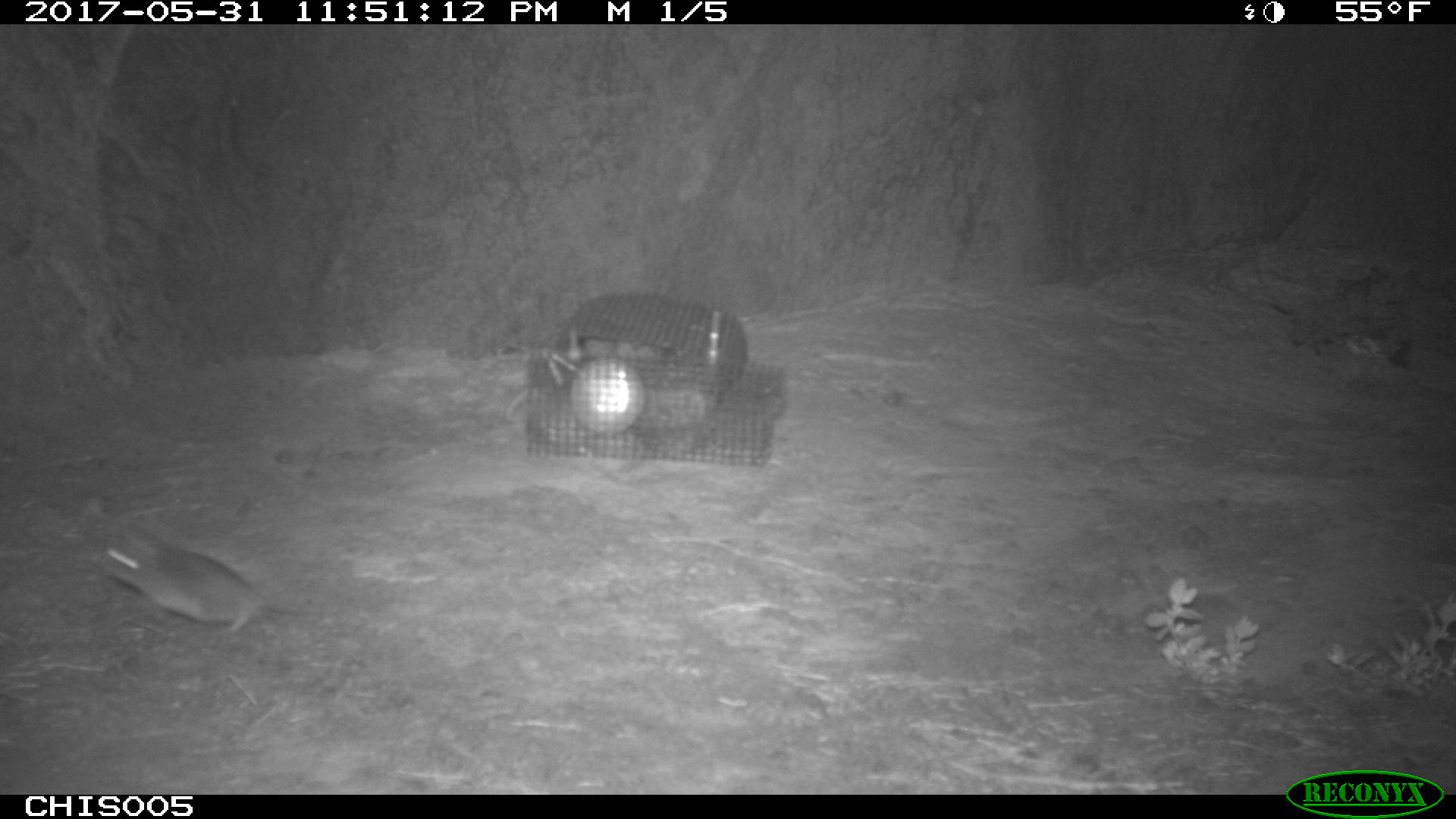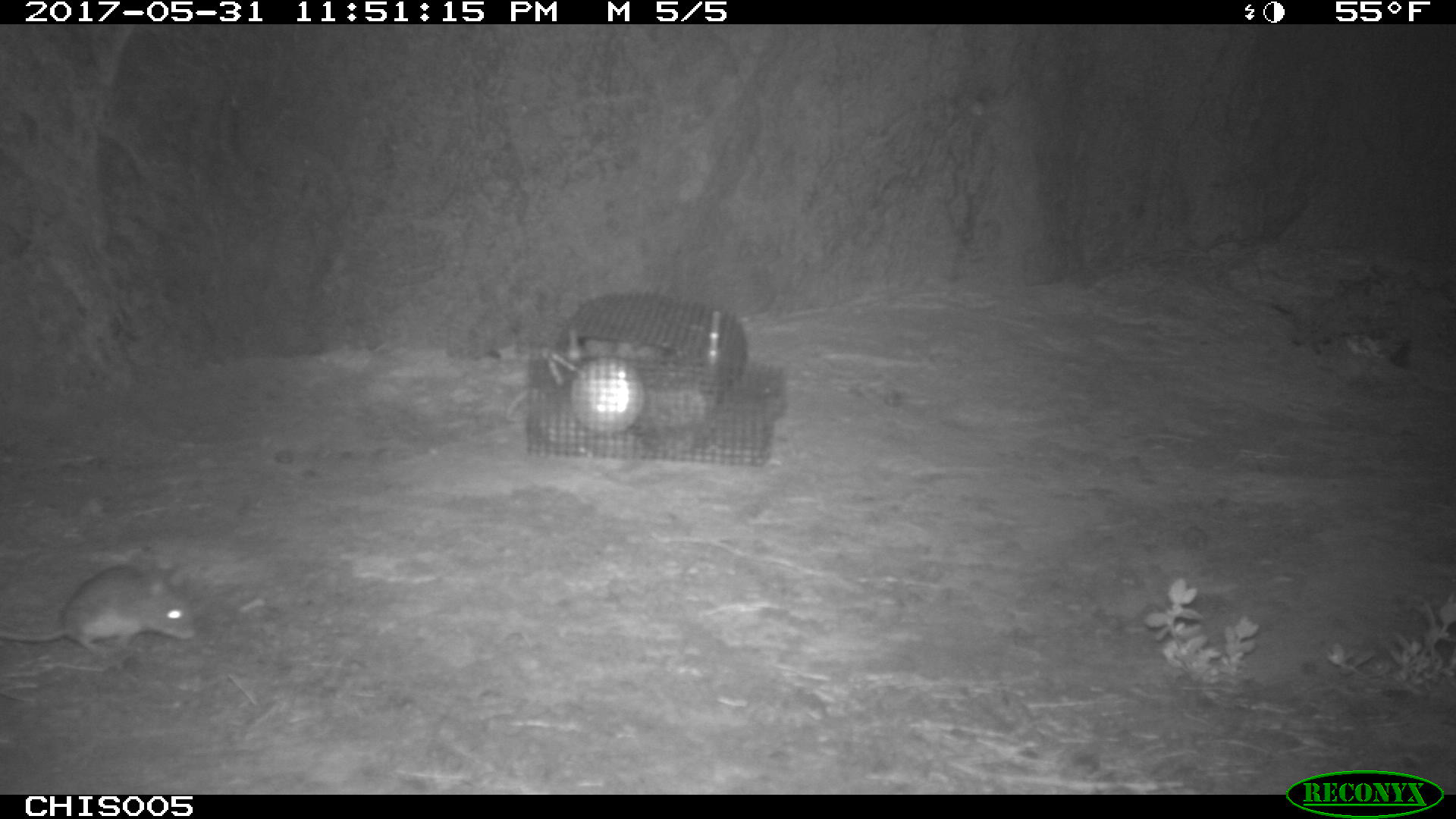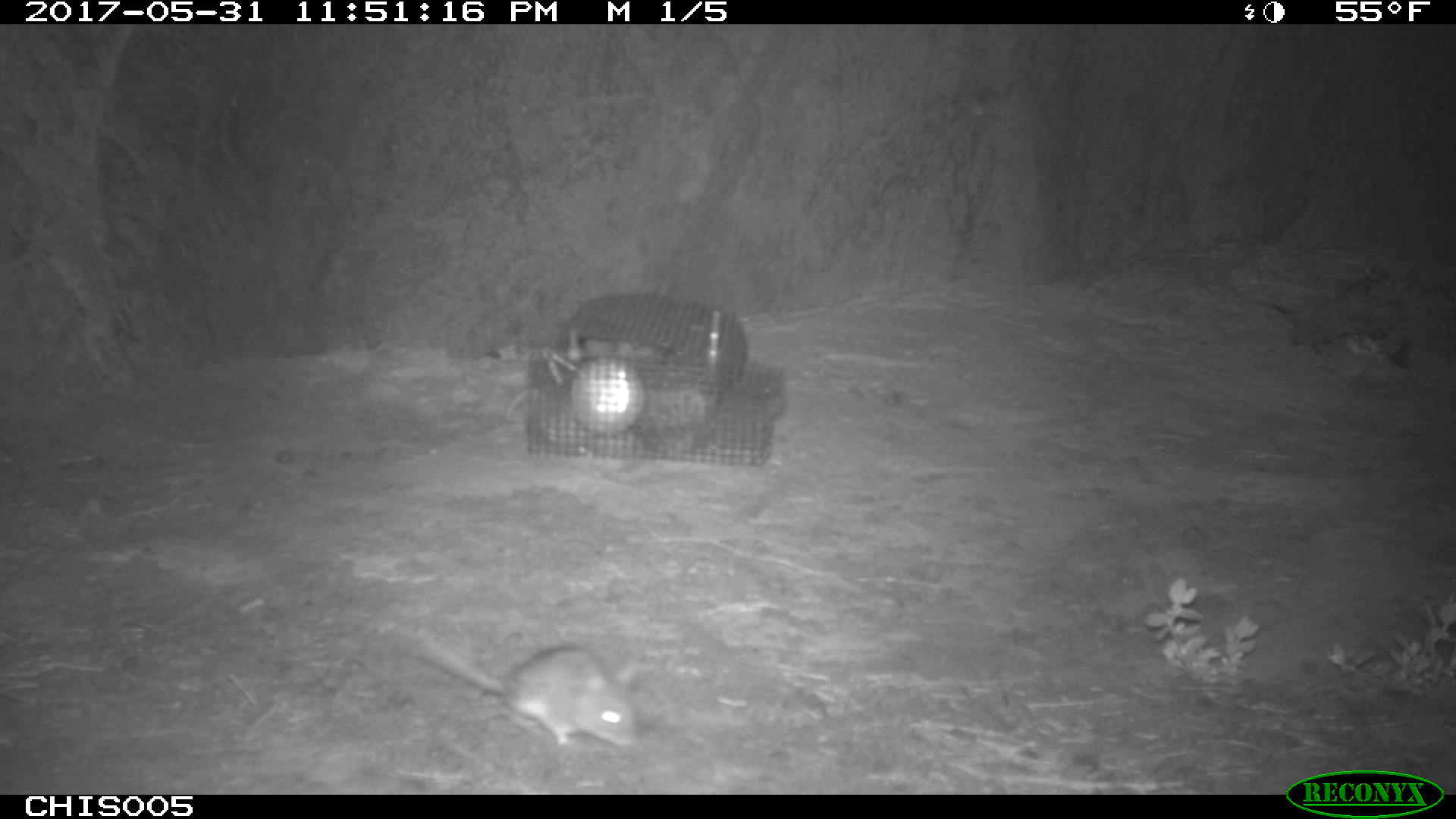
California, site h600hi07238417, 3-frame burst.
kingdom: Animalia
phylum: Chordata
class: Mammalia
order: Rodentia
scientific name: Rodentia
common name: rodent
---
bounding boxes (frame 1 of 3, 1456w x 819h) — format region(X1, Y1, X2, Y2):
rodent: region(97, 526, 325, 630)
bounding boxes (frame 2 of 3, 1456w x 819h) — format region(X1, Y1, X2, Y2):
rodent: region(0, 563, 197, 654)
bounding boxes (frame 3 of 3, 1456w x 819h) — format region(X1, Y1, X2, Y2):
rodent: region(391, 629, 641, 747)